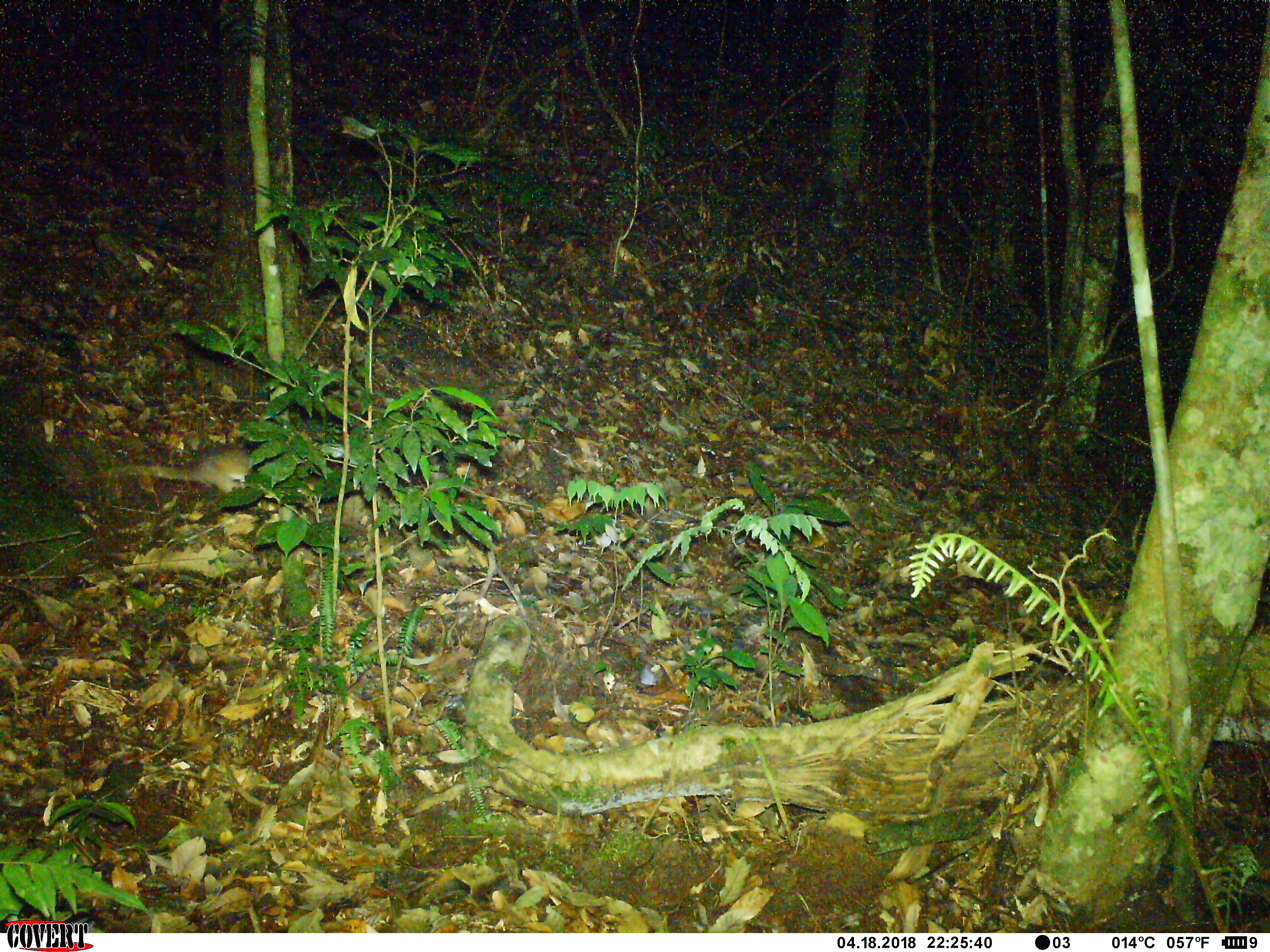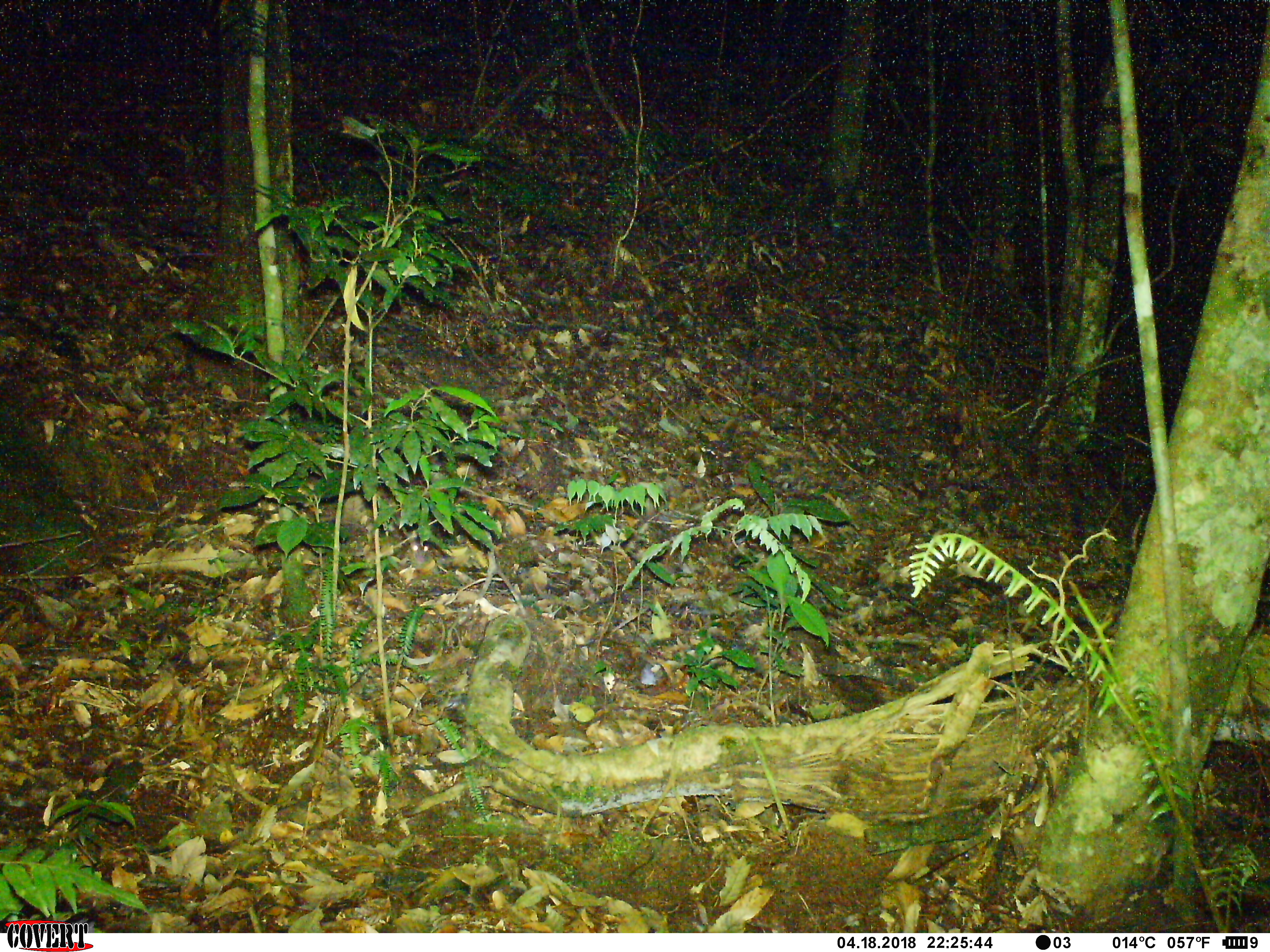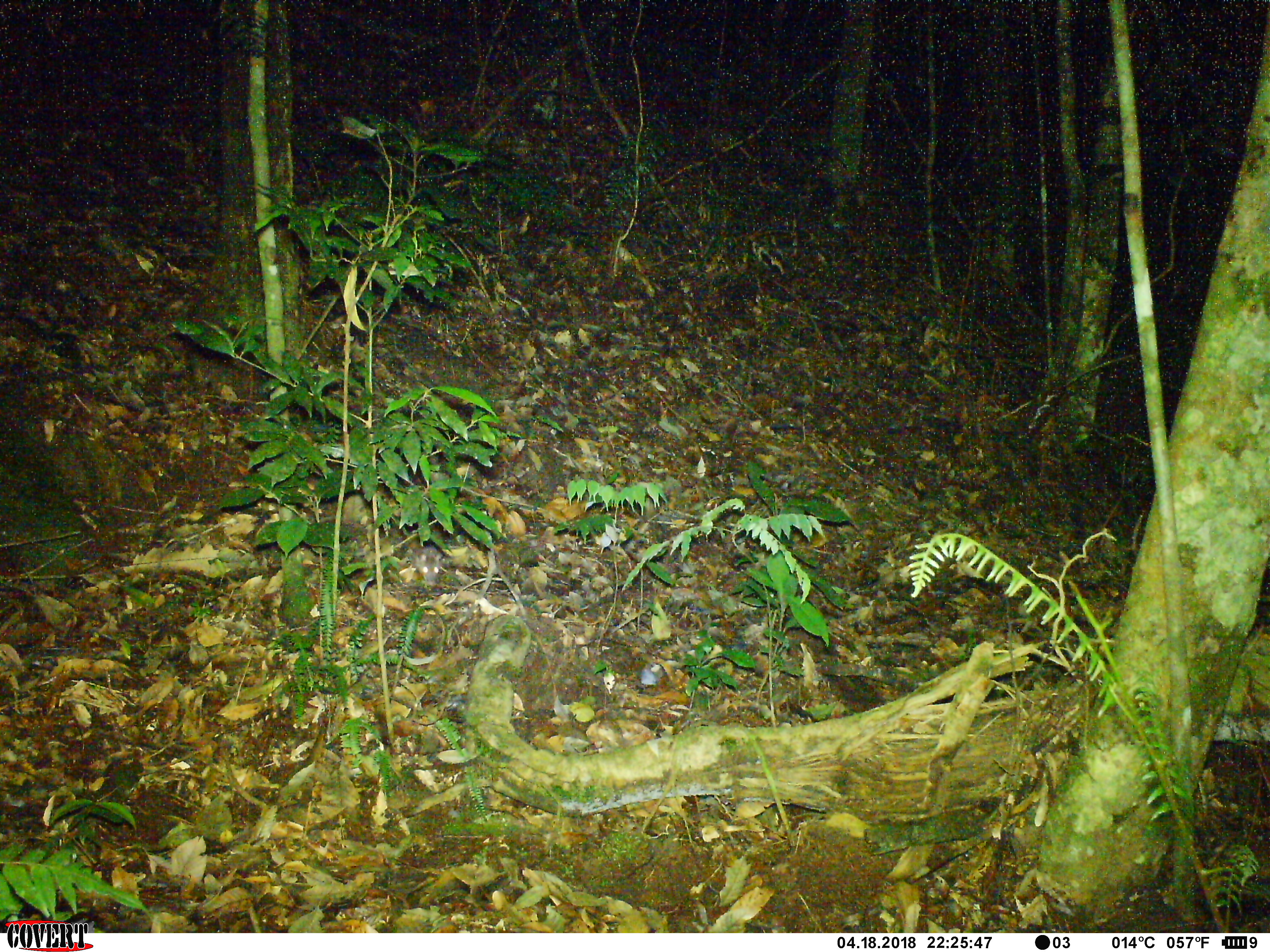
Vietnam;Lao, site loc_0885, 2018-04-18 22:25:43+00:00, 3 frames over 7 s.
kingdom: Animalia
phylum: Chordata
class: Mammalia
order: Rodentia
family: Muridae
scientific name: Muridae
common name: old-world mice and rats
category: unidentified murid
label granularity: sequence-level